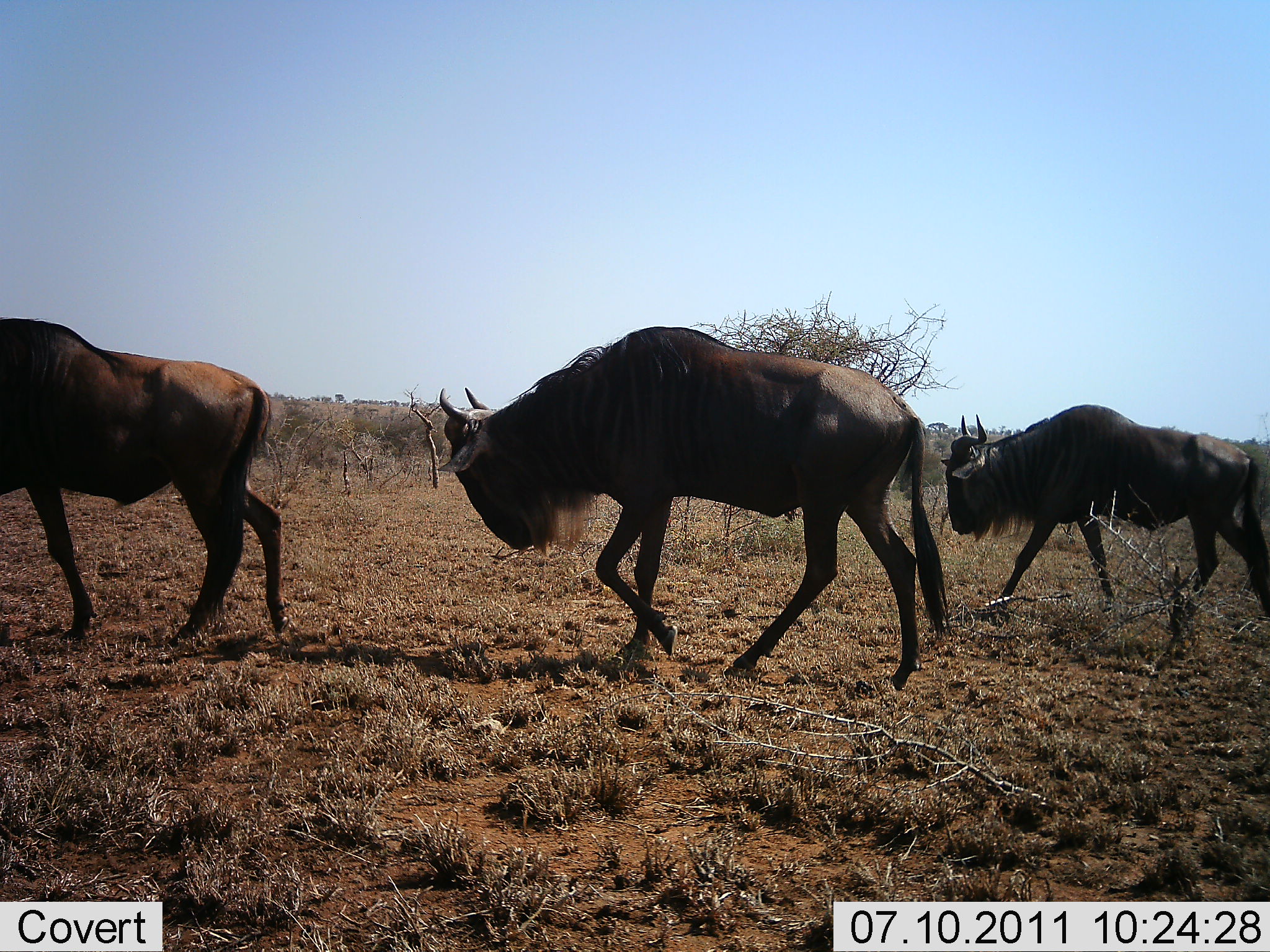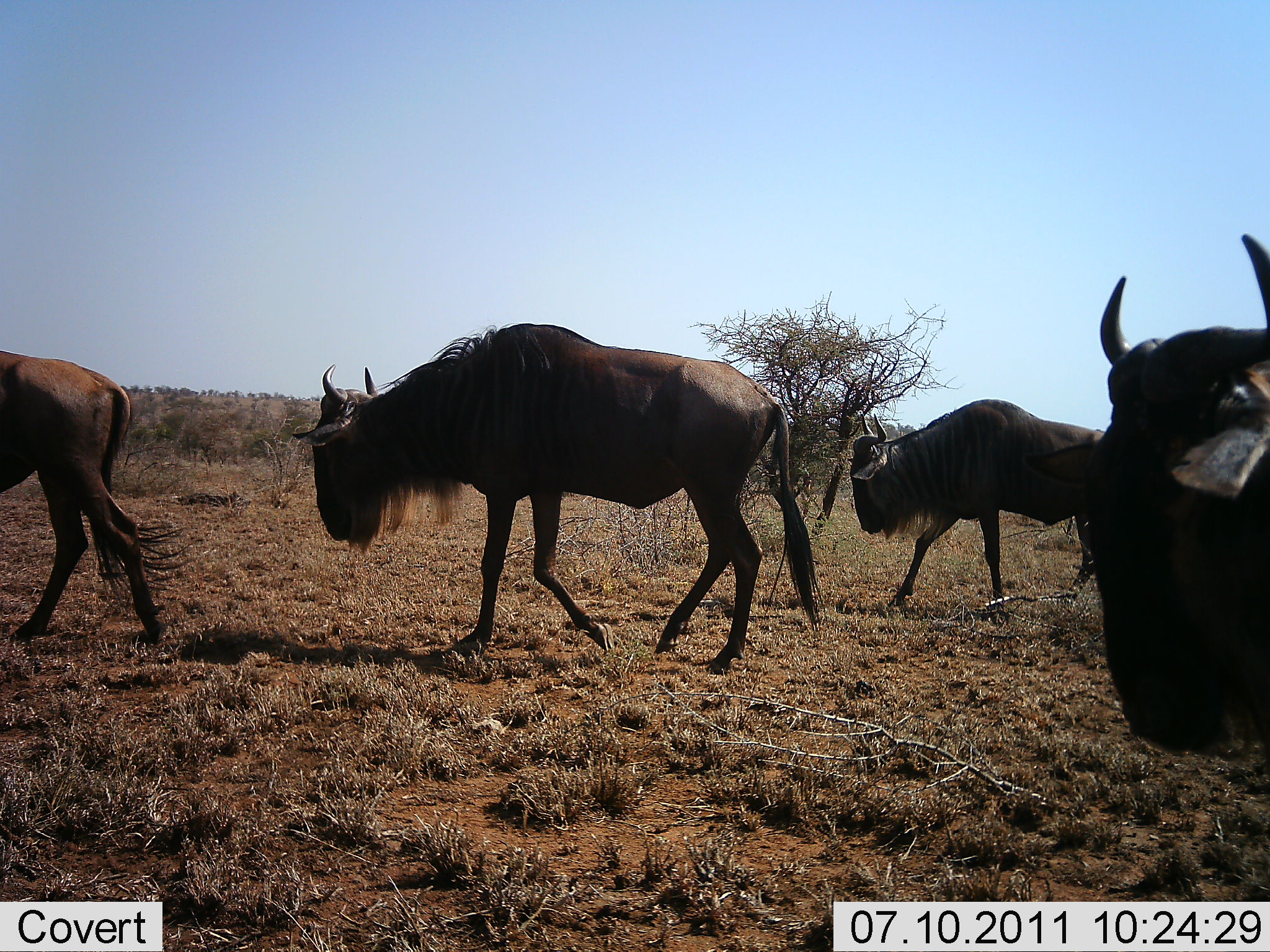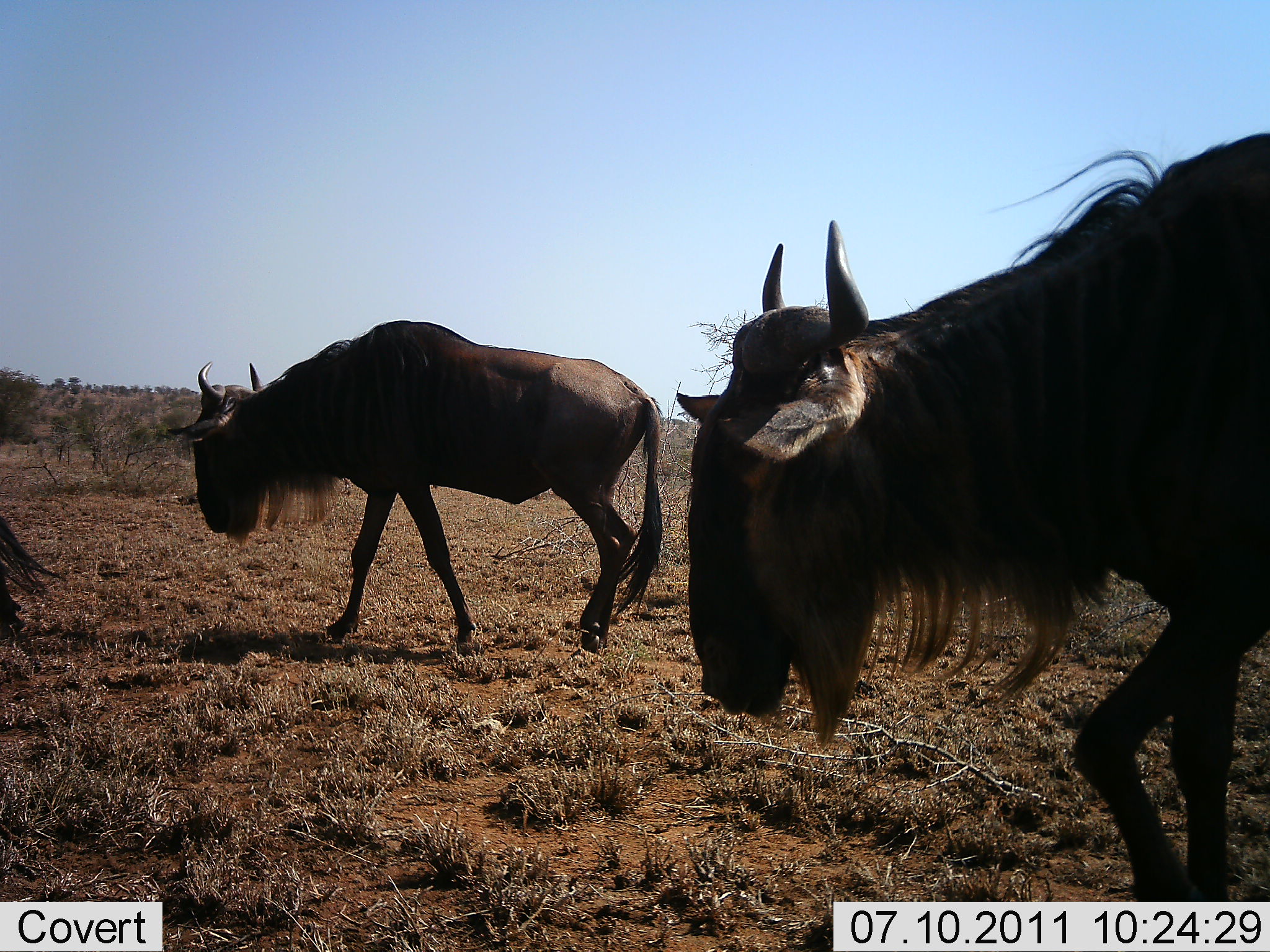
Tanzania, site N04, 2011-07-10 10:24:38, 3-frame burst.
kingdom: Animalia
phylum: Chordata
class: Mammalia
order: Artiodactyla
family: Bovidae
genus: Connochaetes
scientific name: Connochaetes taurinus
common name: blue wildebeest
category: wildebeest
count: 4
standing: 0%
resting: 0%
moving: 100%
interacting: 0%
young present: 0%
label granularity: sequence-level